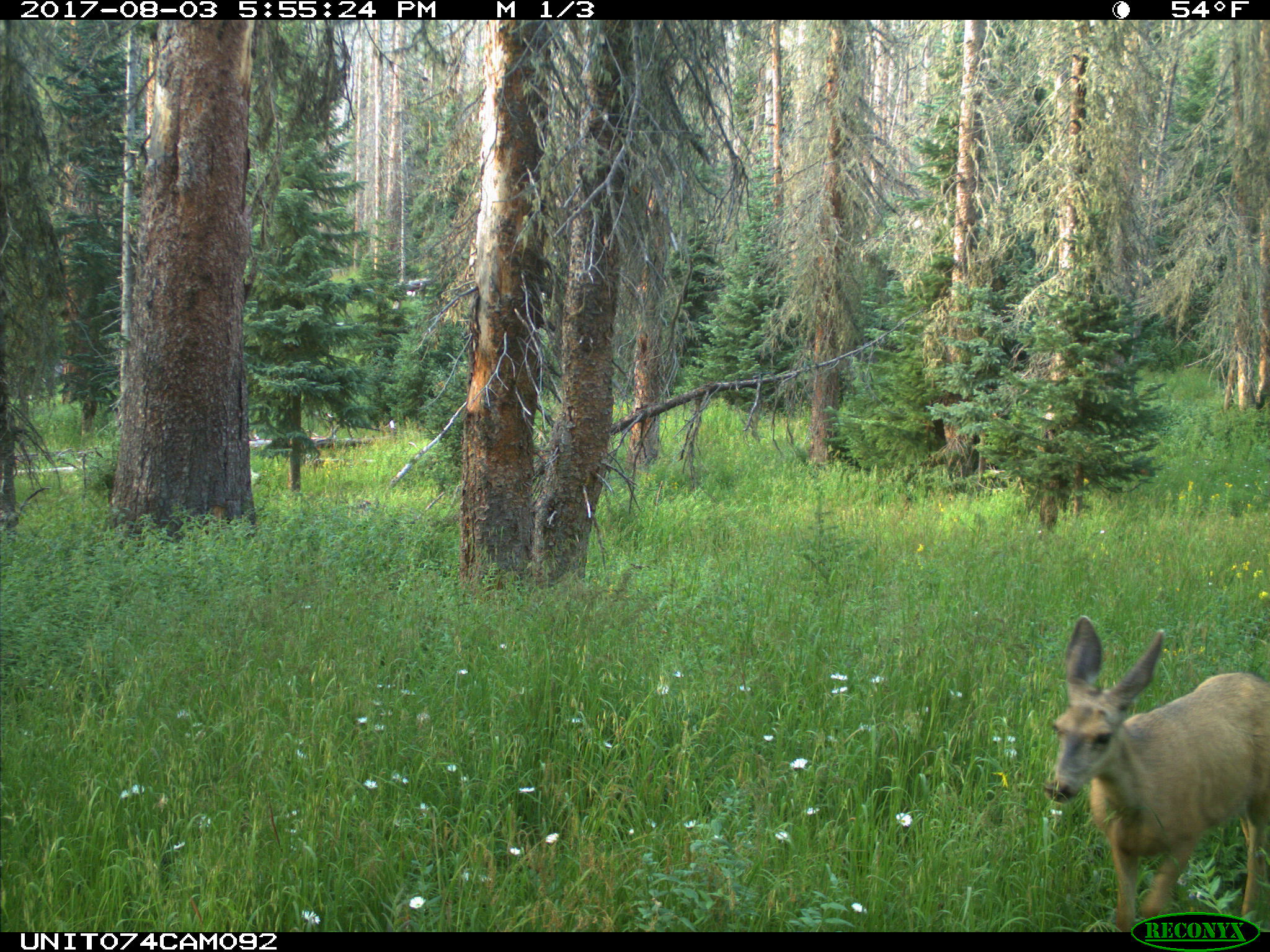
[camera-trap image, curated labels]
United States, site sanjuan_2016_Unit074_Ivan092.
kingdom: Animalia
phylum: Chordata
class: Mammalia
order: Artiodactyla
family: Cervidae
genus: Odocoileus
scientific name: Odocoileus hemionus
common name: mule deer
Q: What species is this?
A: Odocoileus hemionus (mule deer).